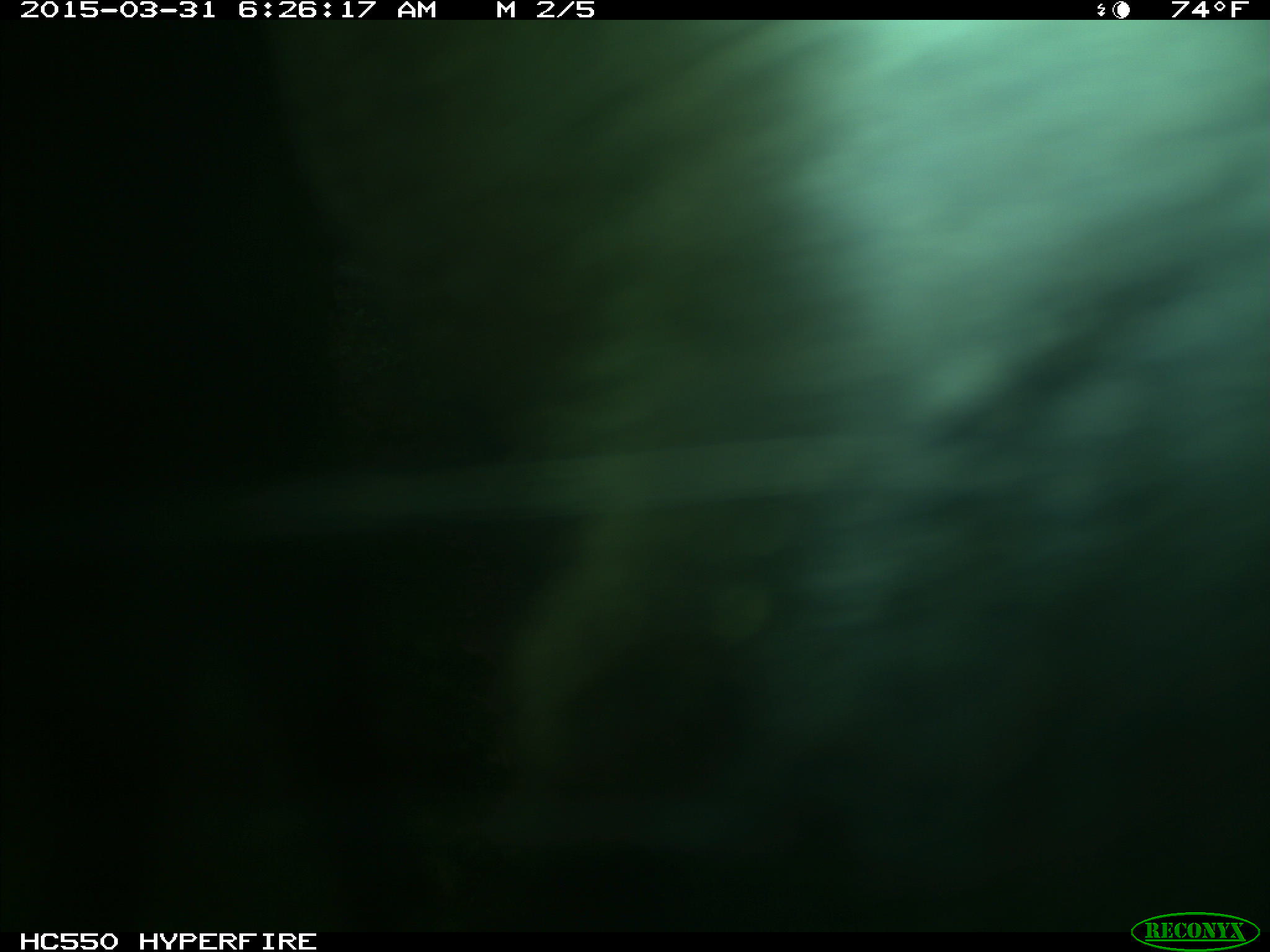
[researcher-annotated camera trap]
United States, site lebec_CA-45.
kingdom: Animalia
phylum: Chordata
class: Mammalia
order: Artiodactyla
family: Bovidae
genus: Bos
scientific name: Bos taurus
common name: domestic cow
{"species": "Bos taurus (domestic cow)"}